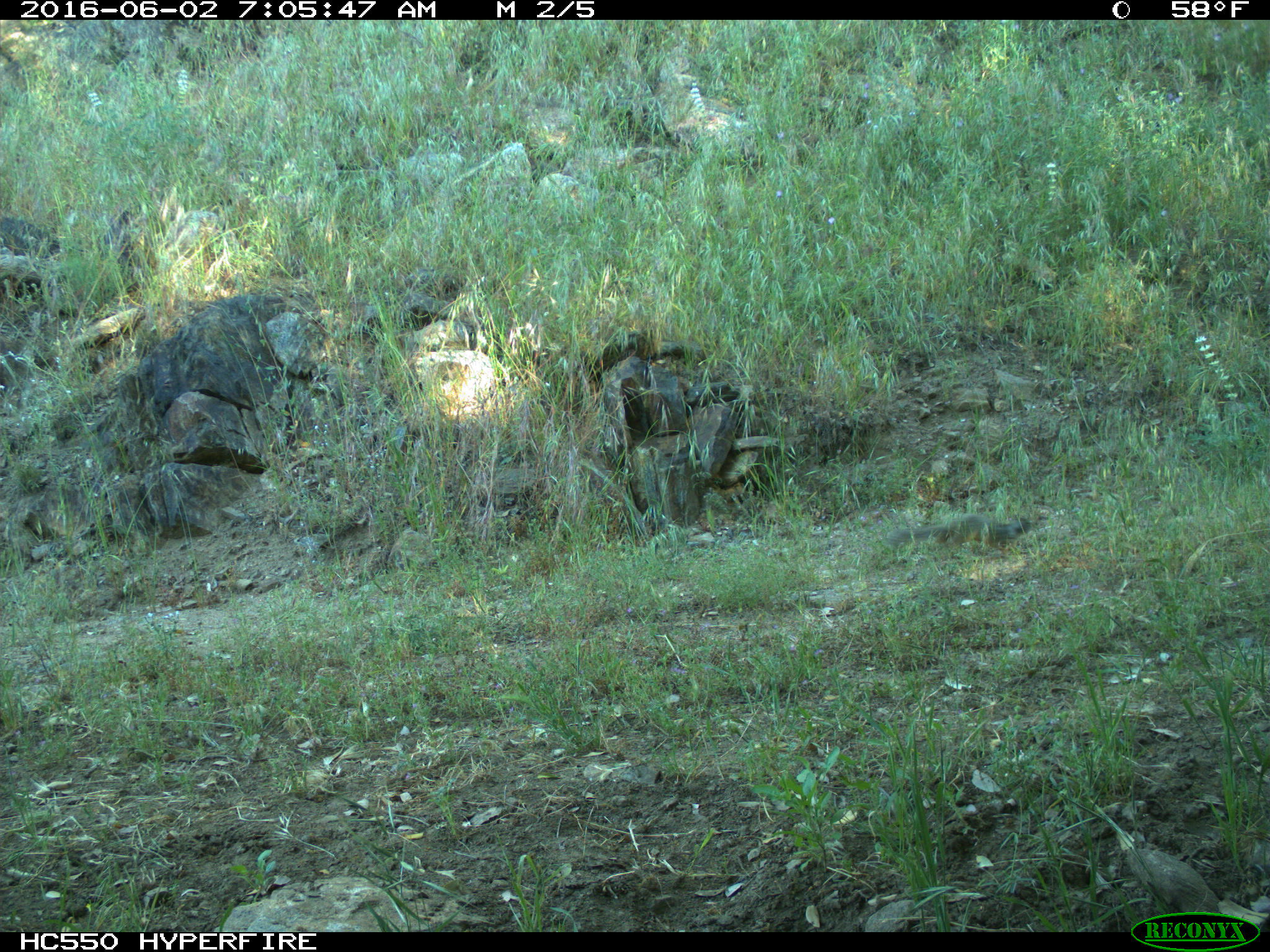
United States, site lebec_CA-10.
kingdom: Animalia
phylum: Chordata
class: Mammalia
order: Rodentia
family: Sciuridae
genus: Otospermophilus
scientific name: Otospermophilus beecheyi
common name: california ground squirrel